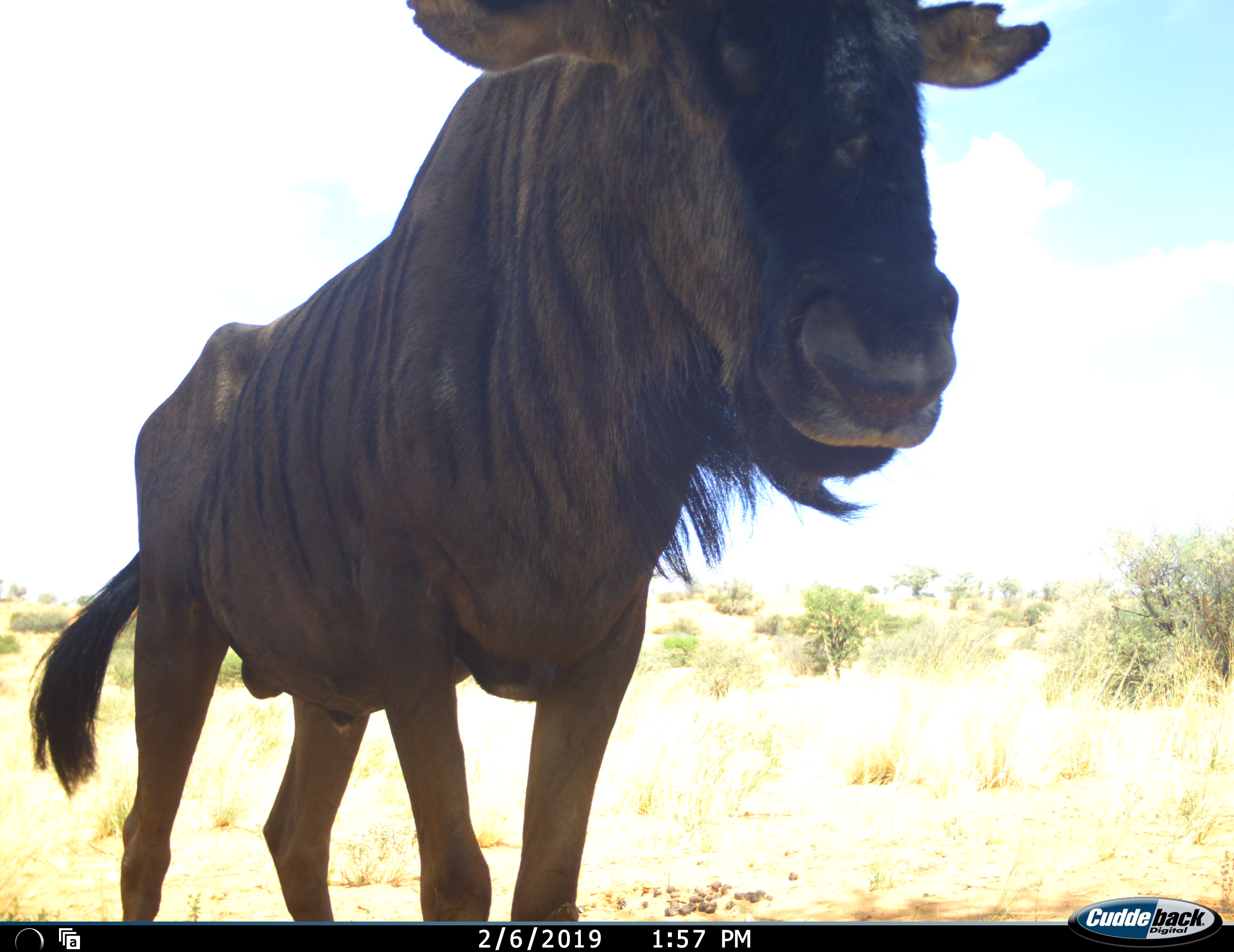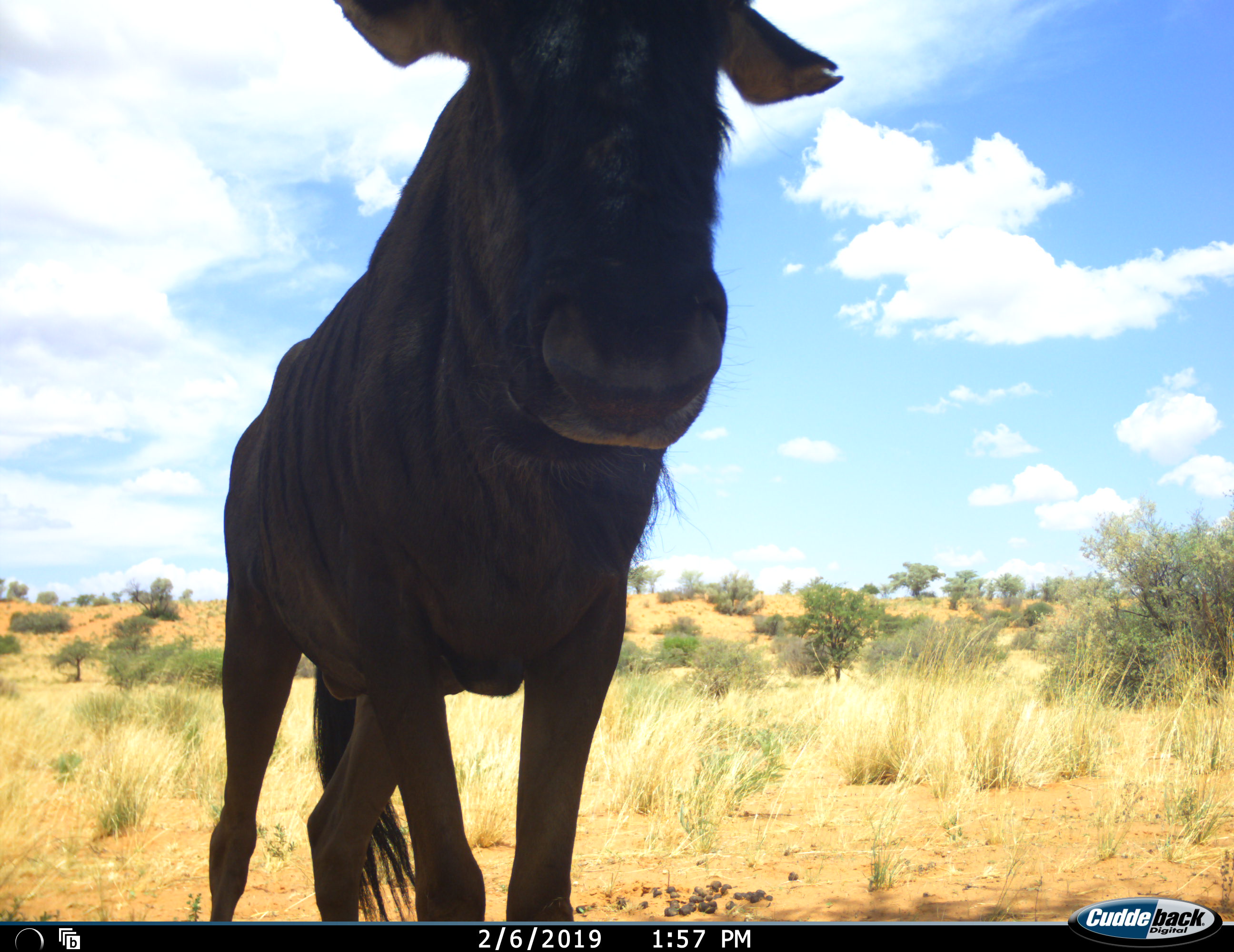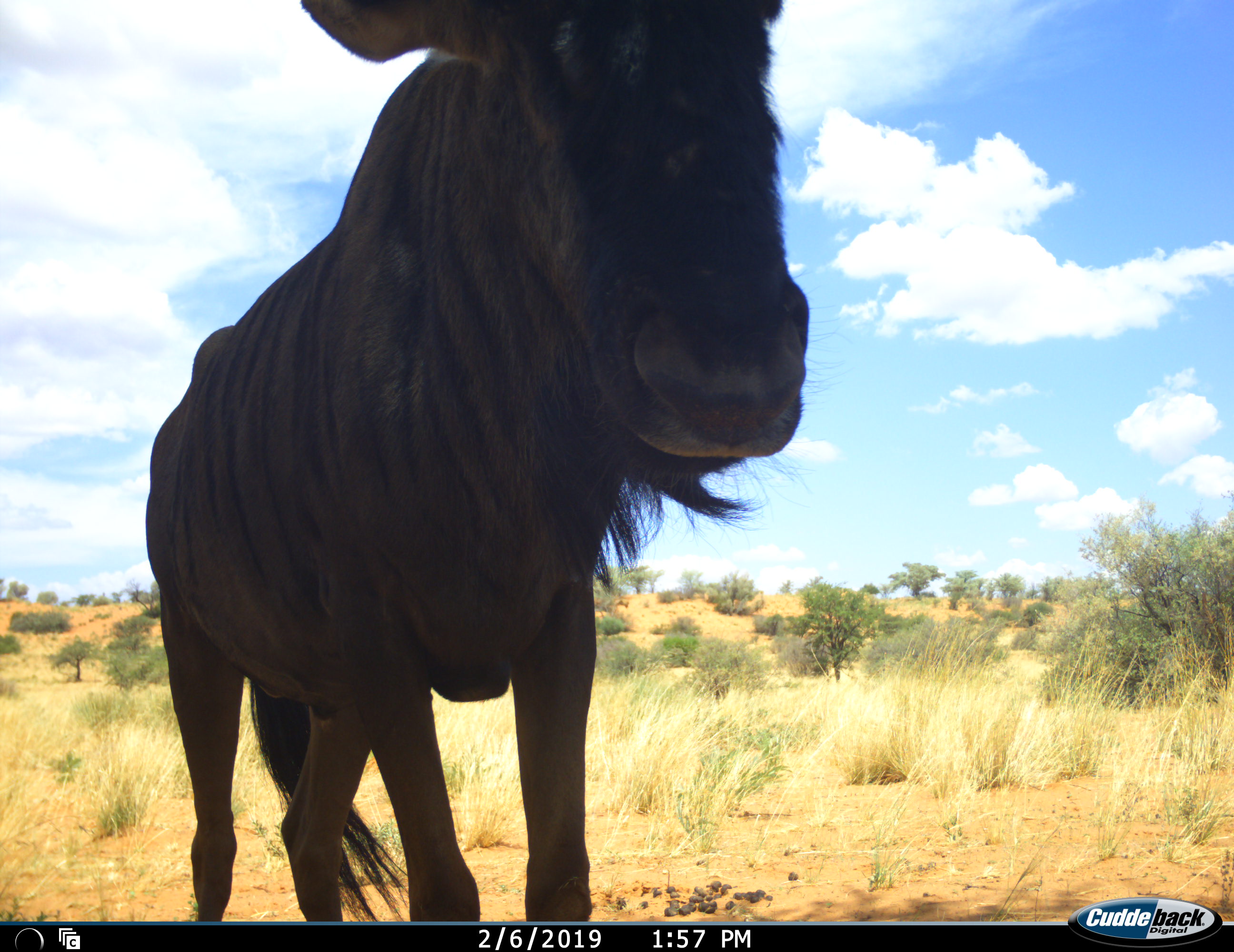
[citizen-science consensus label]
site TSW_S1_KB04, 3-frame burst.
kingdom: Animalia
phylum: Chordata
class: Mammalia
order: Artiodactyla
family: Bovidae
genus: Connochaetes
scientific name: Connochaetes taurinus taurinus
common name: blue wildebeest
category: wildebeestblue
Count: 1.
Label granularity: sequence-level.